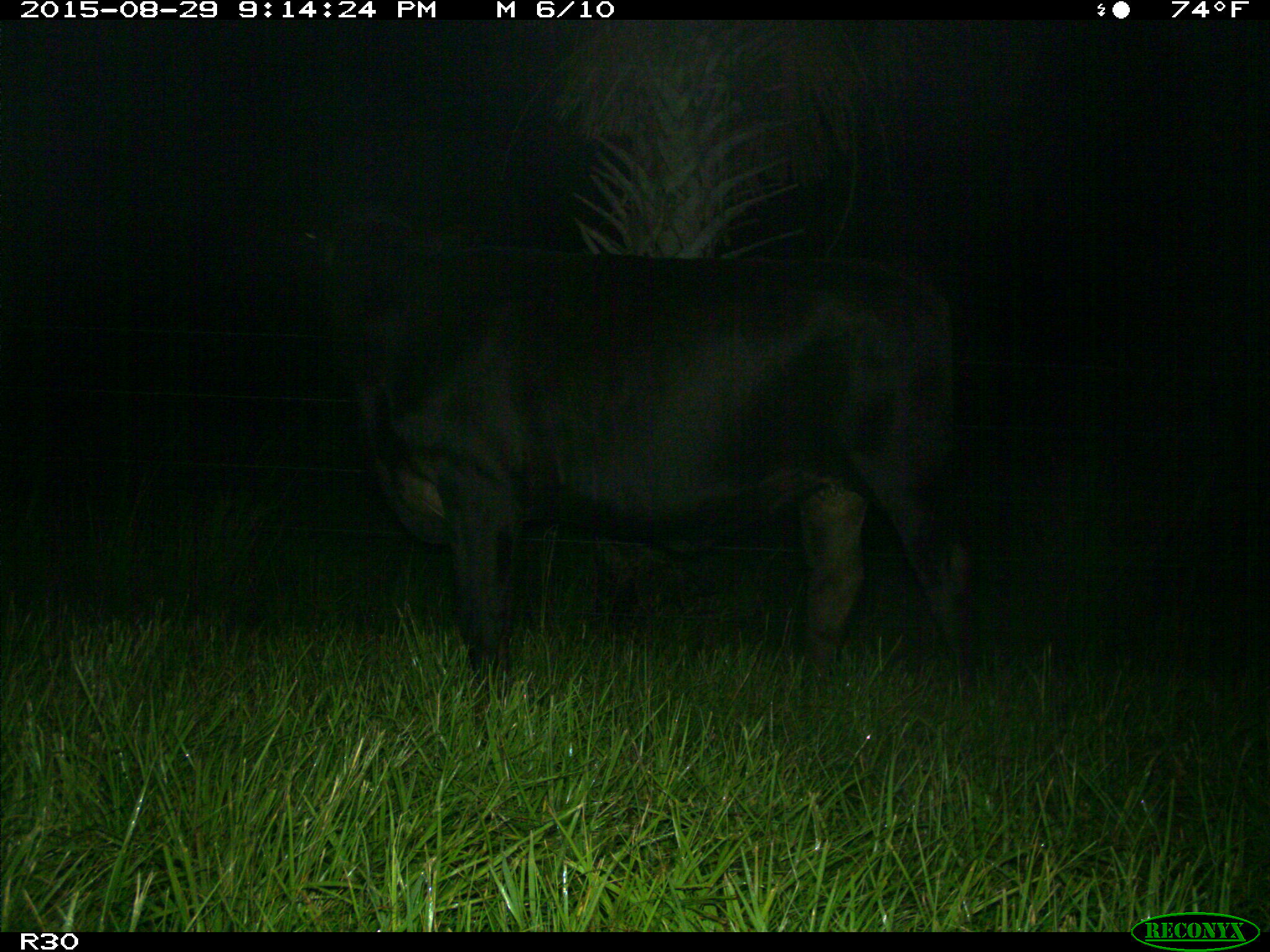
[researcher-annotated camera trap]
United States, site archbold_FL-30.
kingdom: Animalia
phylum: Chordata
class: Mammalia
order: Artiodactyla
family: Bovidae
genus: Bos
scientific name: Bos taurus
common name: domestic cow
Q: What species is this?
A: Bos taurus (domestic cow).